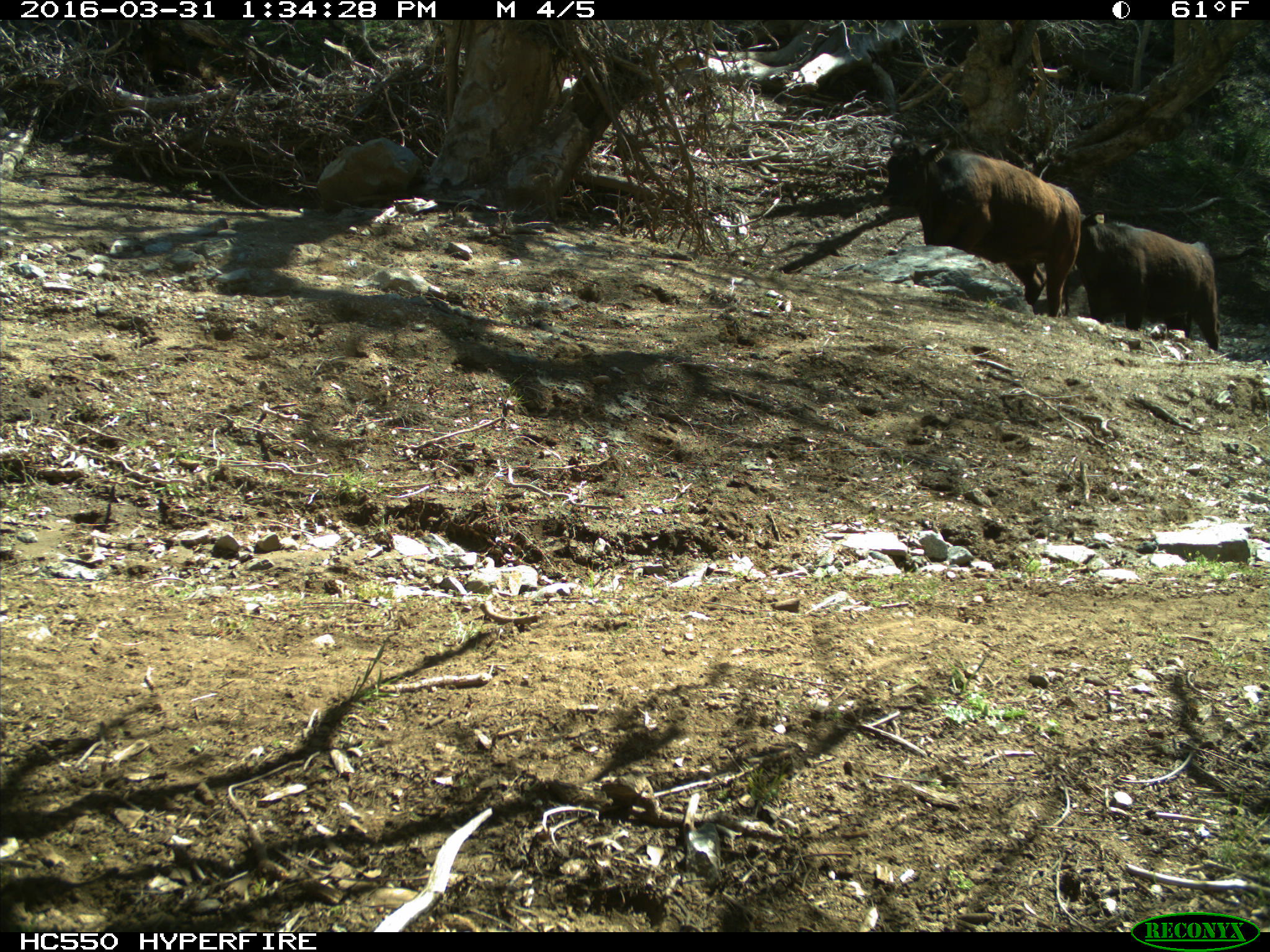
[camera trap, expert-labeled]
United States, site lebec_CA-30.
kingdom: Animalia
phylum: Chordata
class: Mammalia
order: Artiodactyla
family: Bovidae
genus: Bos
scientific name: Bos taurus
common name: domestic cow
Bos taurus (domestic cow).